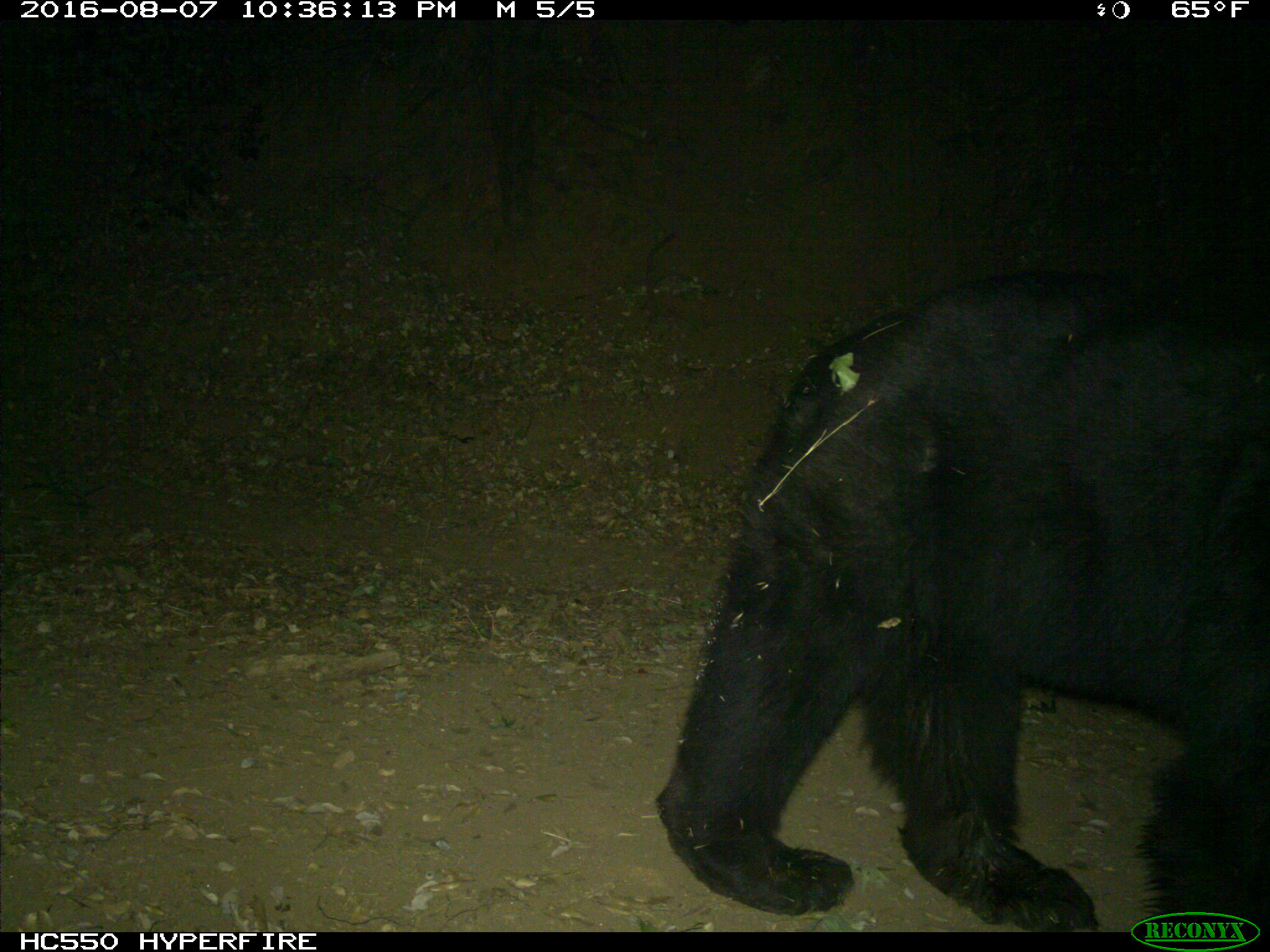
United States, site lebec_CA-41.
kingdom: Animalia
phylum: Chordata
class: Mammalia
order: Carnivora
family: Ursidae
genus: Ursus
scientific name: Ursus americanus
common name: american black bear